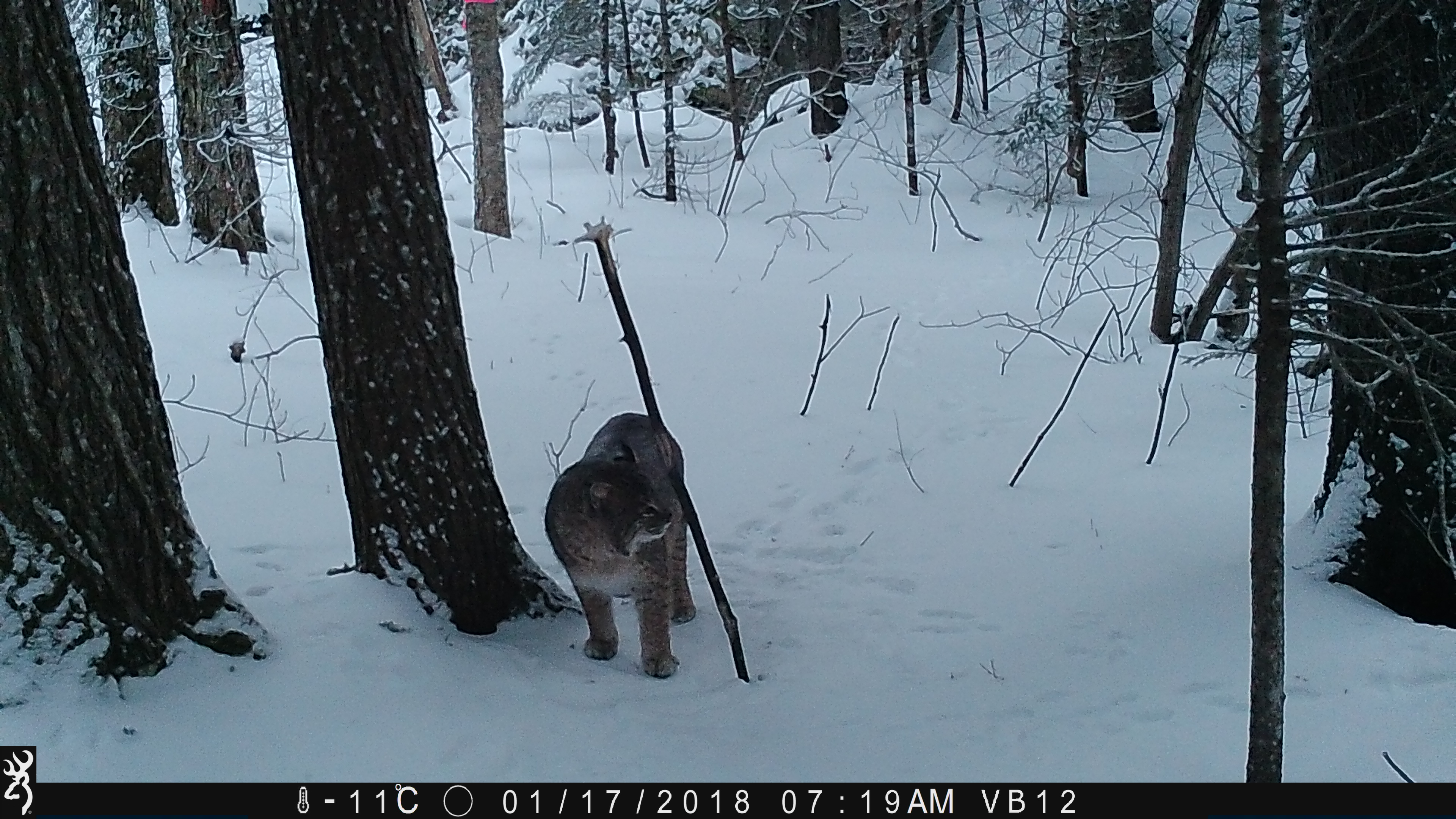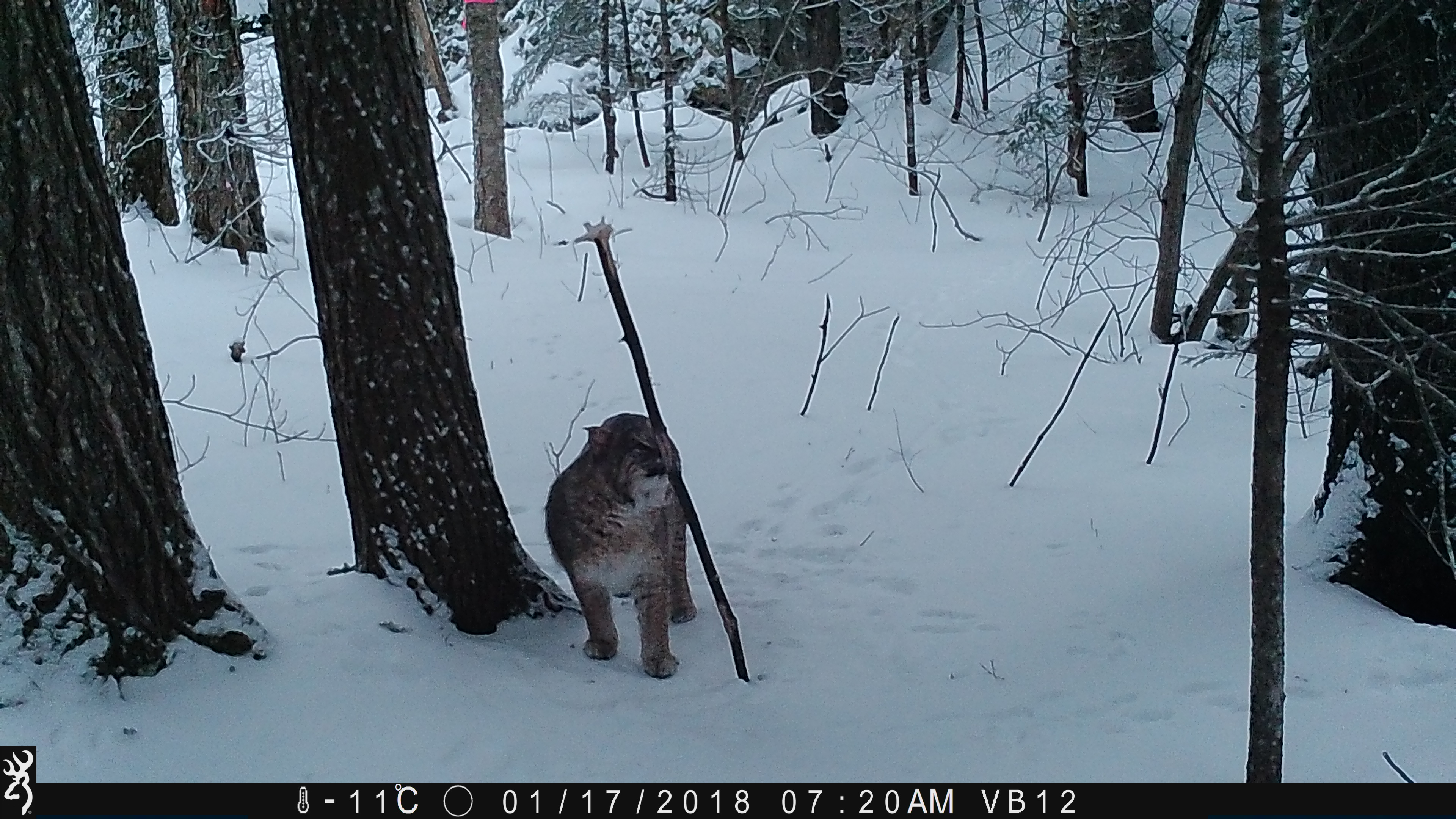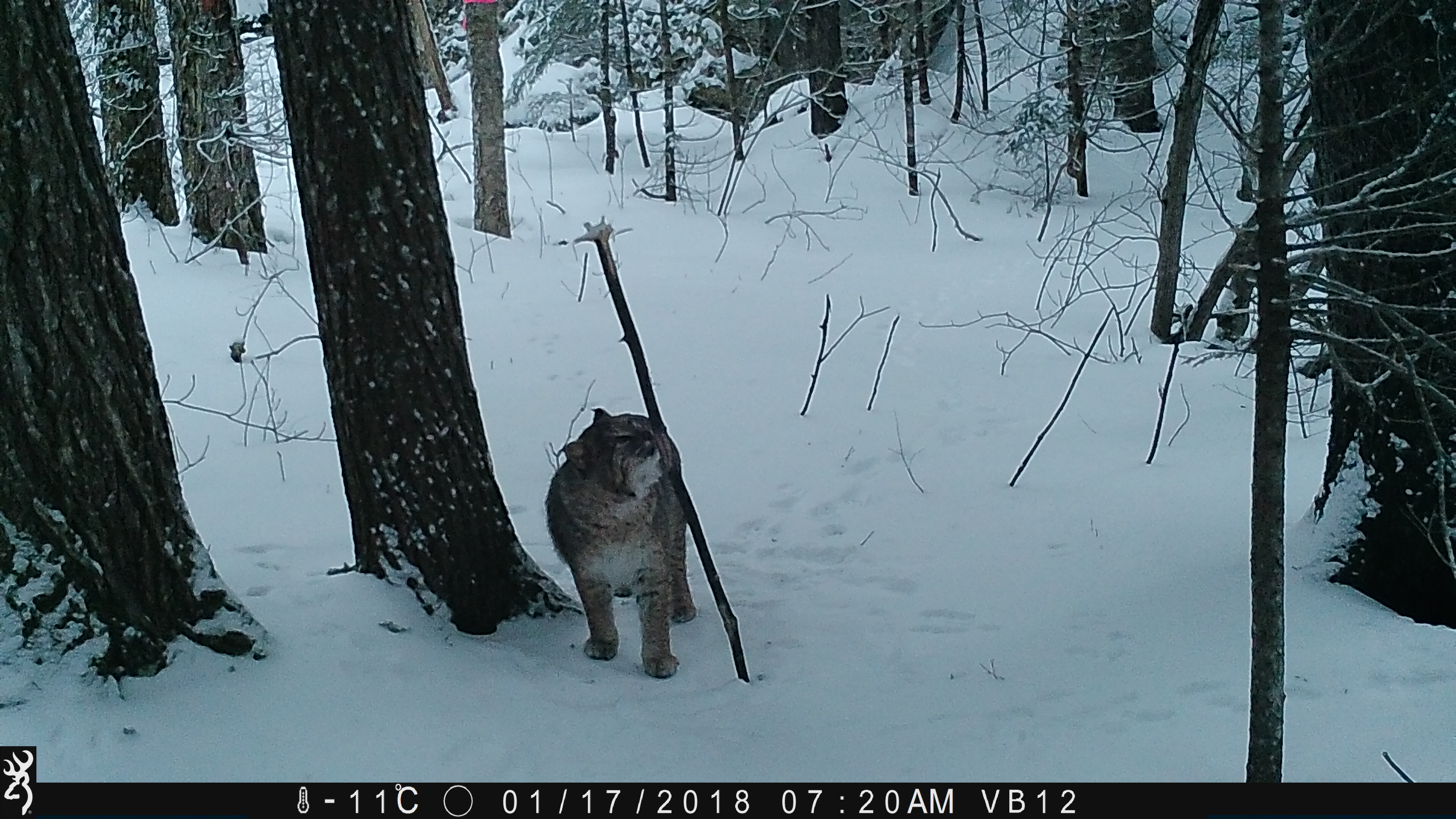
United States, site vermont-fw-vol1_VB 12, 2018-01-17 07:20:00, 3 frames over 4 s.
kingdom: Animalia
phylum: Chordata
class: Mammalia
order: Carnivora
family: Felidae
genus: Lynx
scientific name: Lynx rufus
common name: bobcat